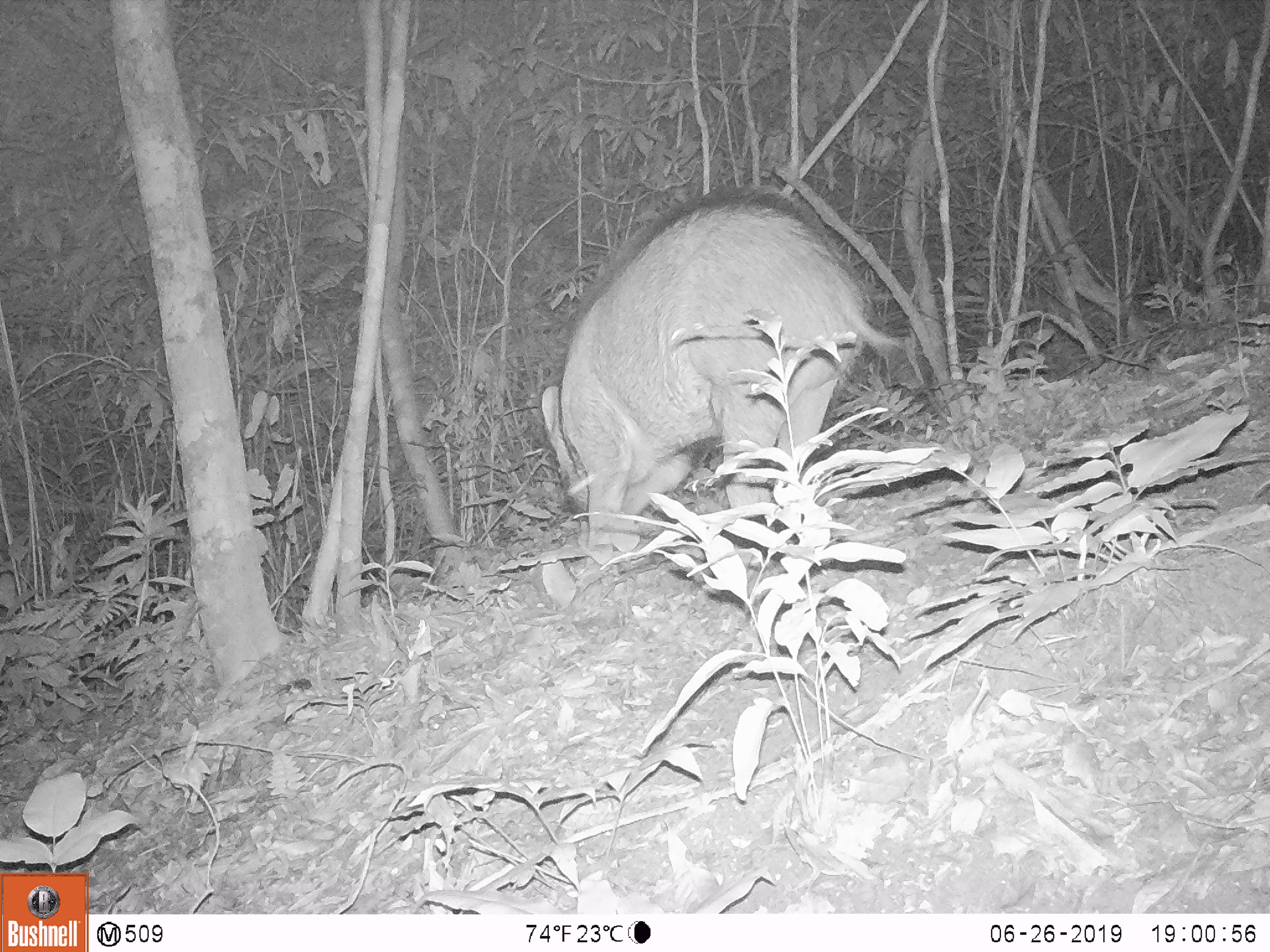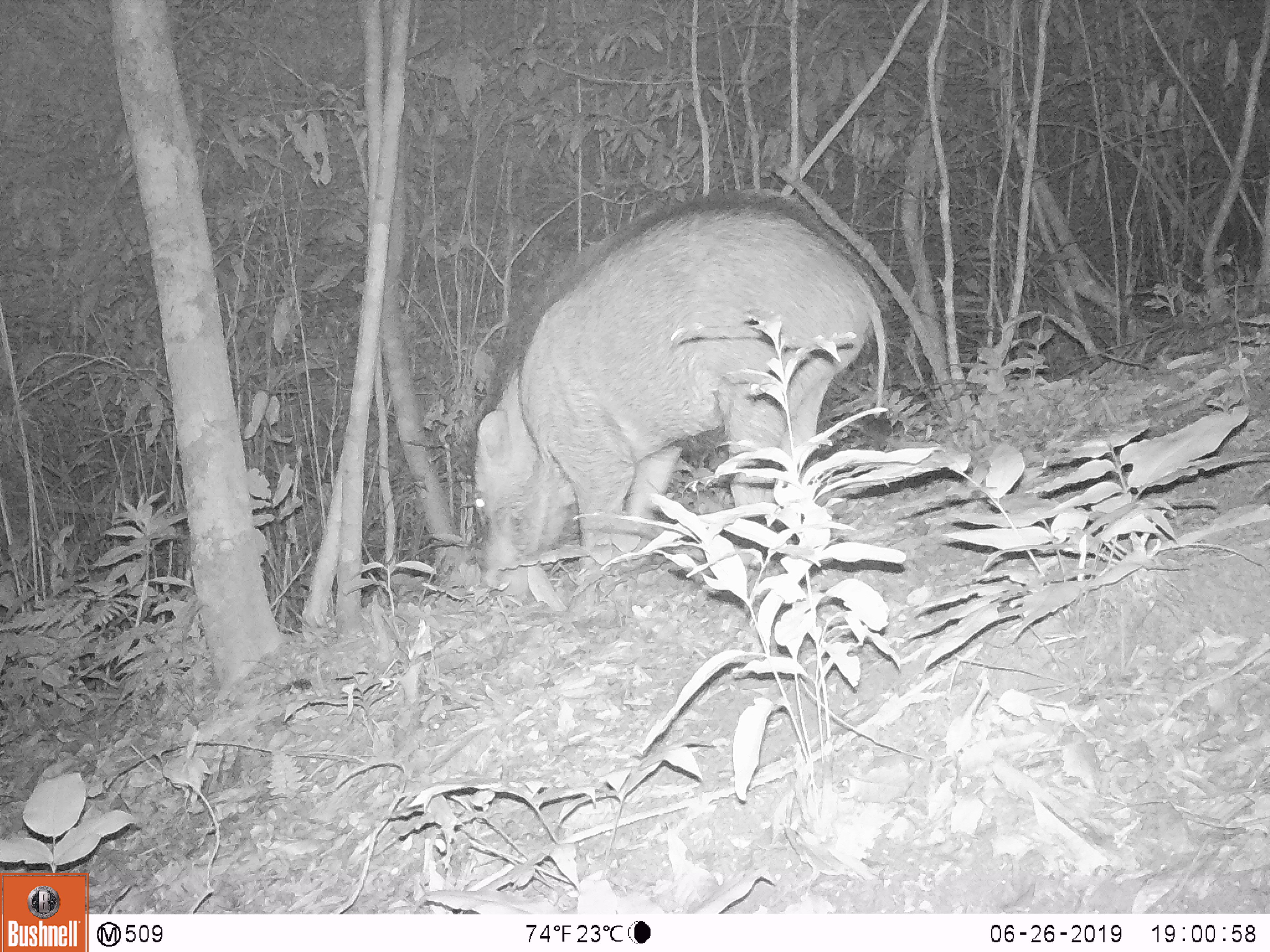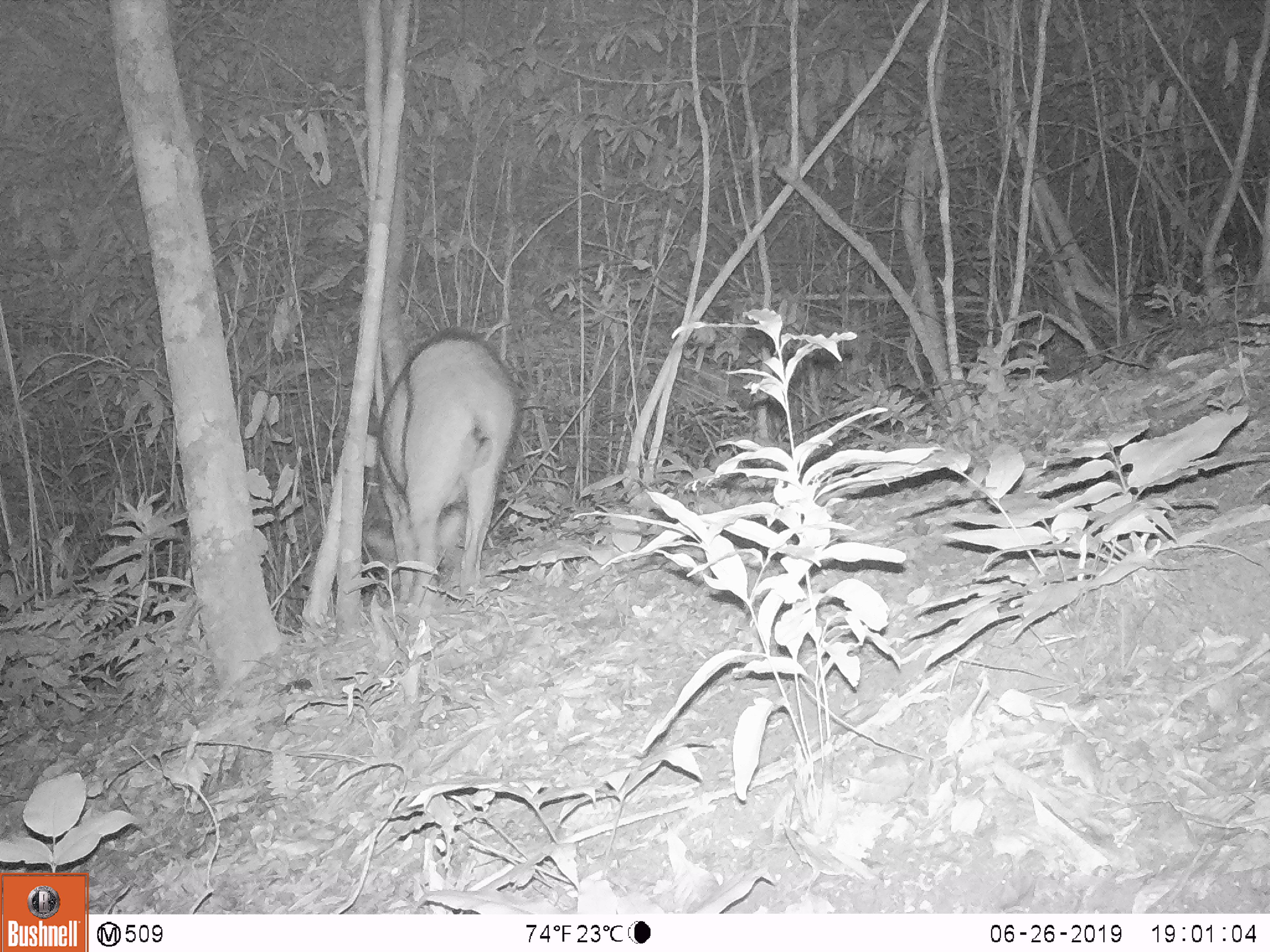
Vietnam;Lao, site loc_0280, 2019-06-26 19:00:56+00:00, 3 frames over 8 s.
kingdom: Animalia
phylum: Chordata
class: Mammalia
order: Artiodactyla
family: Suidae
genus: Sus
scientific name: Sus scrofa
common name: eurasian wild pig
Eurasian wild pig (Sus scrofa). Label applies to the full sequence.